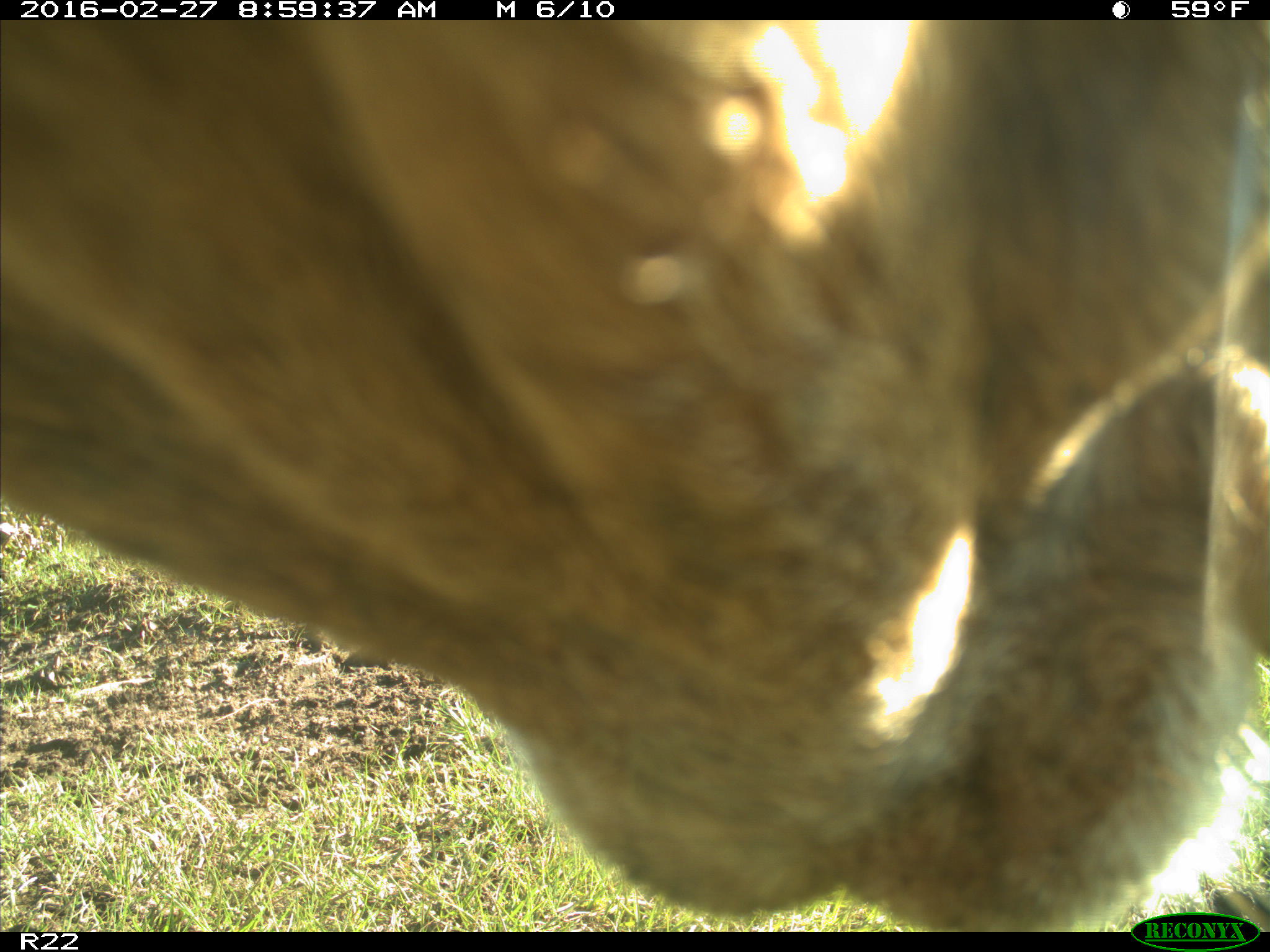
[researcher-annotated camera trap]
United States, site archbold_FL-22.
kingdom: Animalia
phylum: Chordata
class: Mammalia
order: Artiodactyla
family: Bovidae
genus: Bos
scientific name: Bos taurus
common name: domestic cow